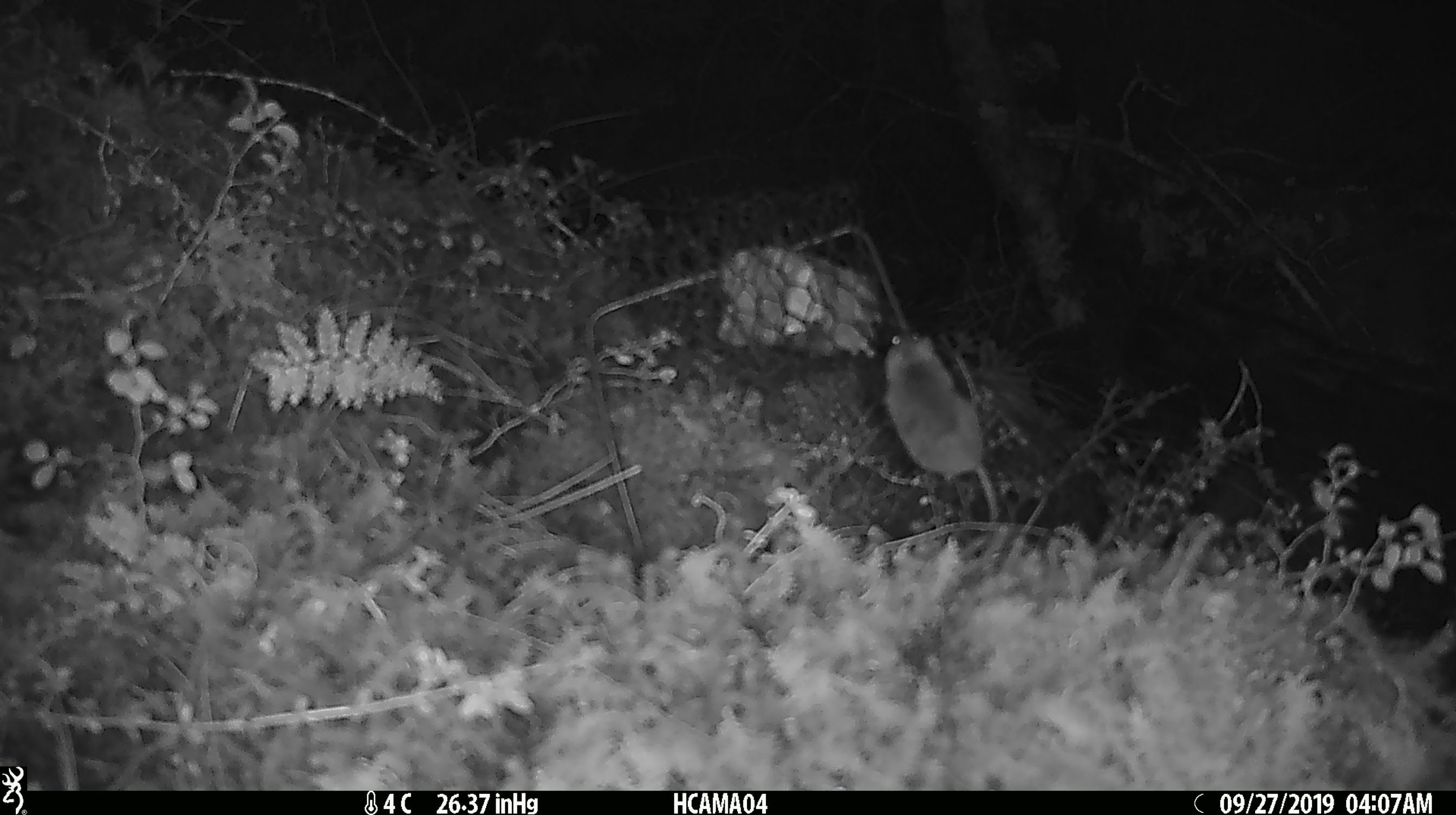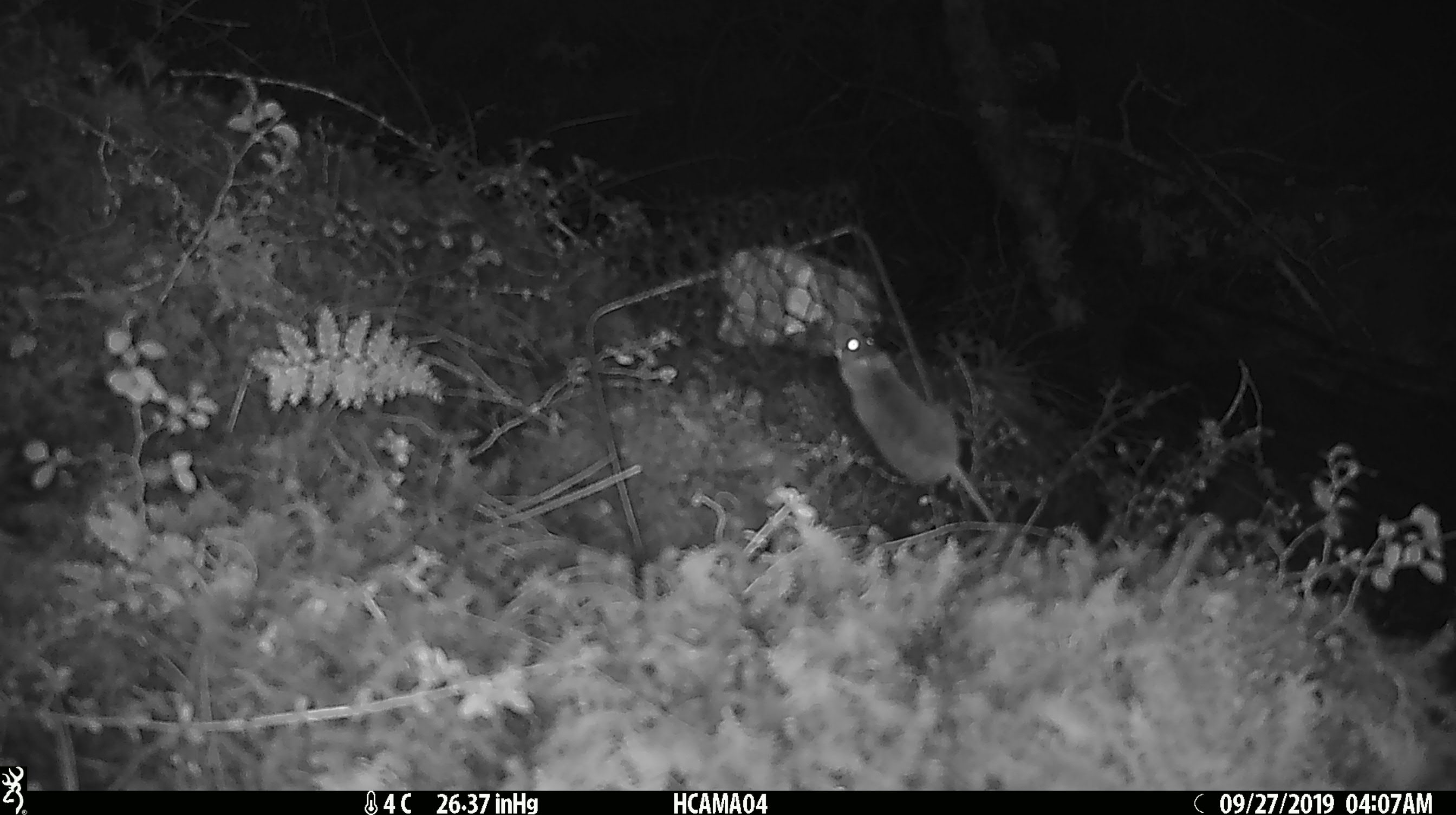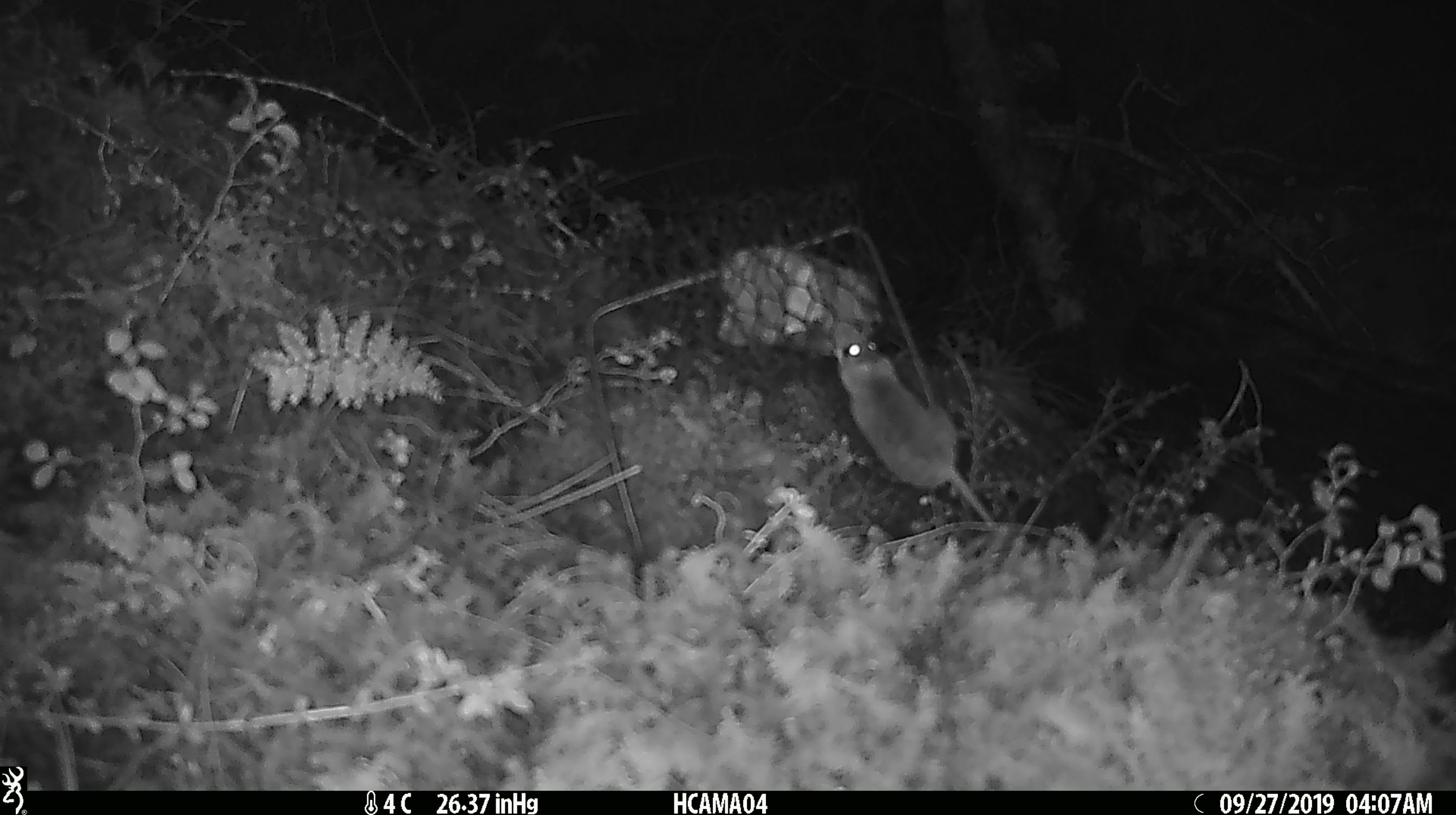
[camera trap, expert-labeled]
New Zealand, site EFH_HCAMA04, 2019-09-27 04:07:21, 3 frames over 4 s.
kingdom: Animalia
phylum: Chordata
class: Mammalia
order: Rodentia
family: Muridae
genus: Mus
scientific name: Mus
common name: mouse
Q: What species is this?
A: Mouse (Mus).